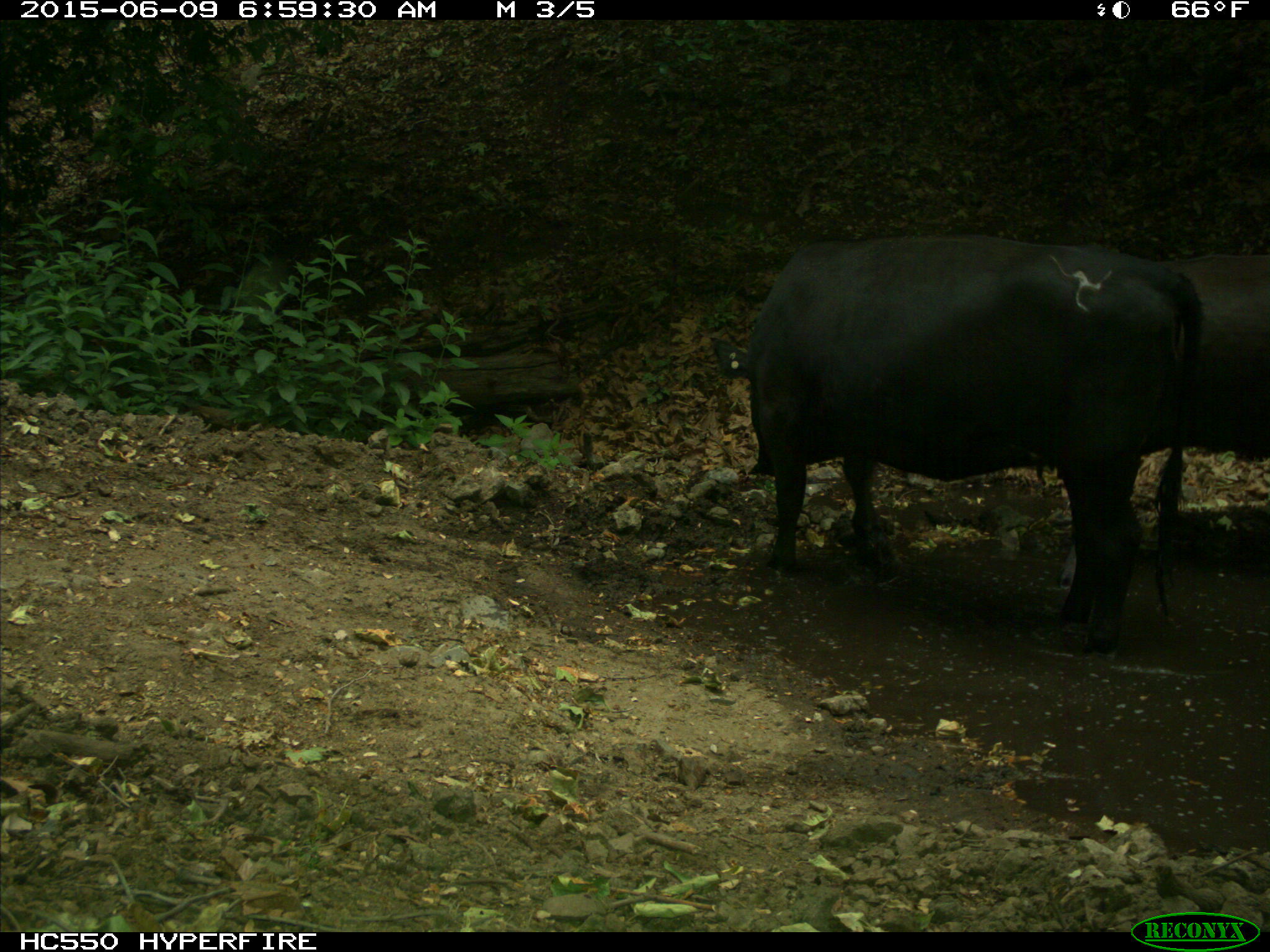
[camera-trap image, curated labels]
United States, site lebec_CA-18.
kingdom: Animalia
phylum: Chordata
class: Mammalia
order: Artiodactyla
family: Bovidae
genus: Bos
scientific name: Bos taurus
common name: domestic cow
Bos taurus (domestic cow).